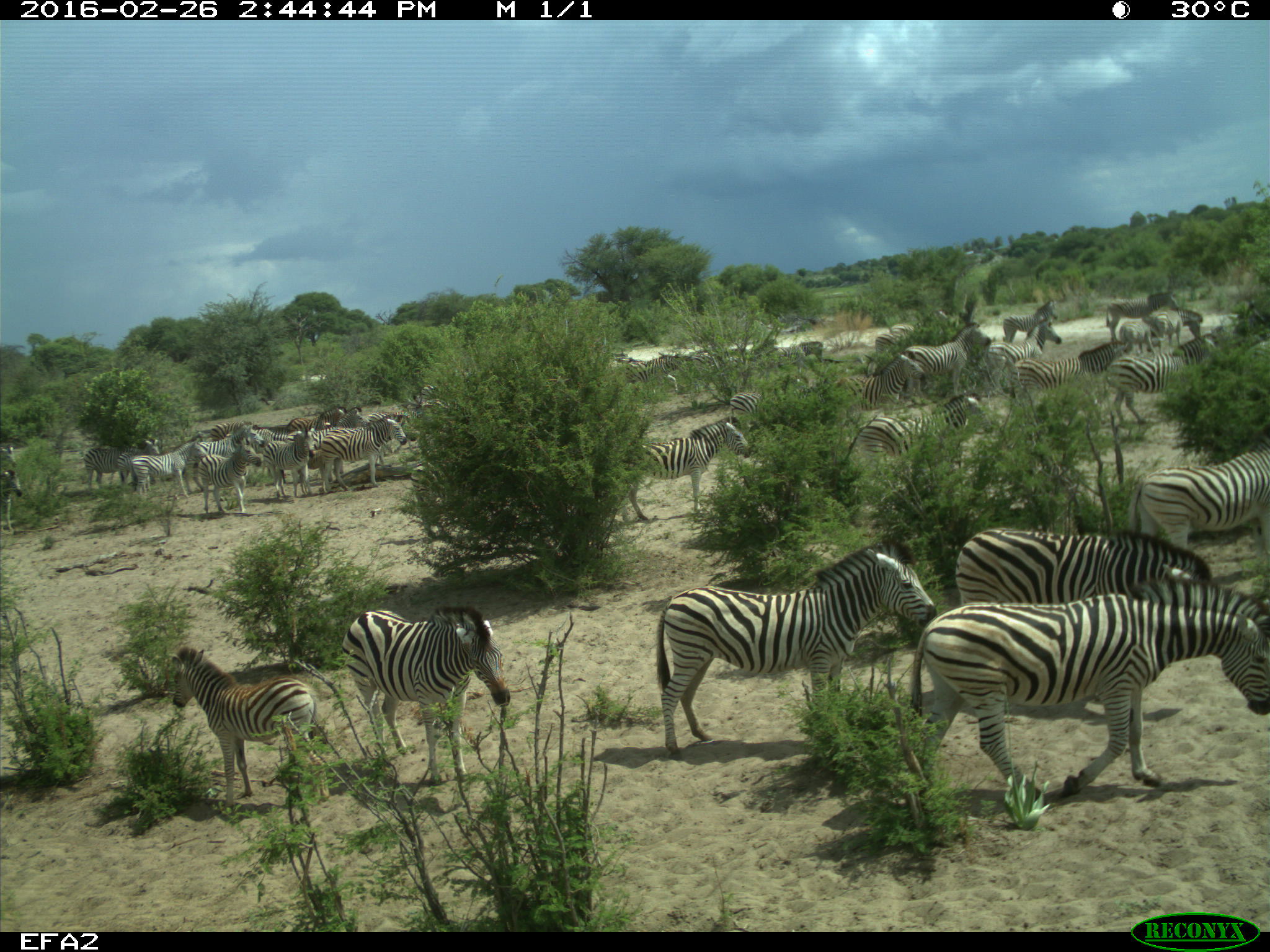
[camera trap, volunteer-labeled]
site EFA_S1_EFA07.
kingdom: Animalia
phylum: Chordata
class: Mammalia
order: Perissodactyla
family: Equidae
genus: Equus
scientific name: Equus quagga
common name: plains zebra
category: zebraplains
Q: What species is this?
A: Zebraplains (plains zebra) (Equus quagga).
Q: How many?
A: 11-50.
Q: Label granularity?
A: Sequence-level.